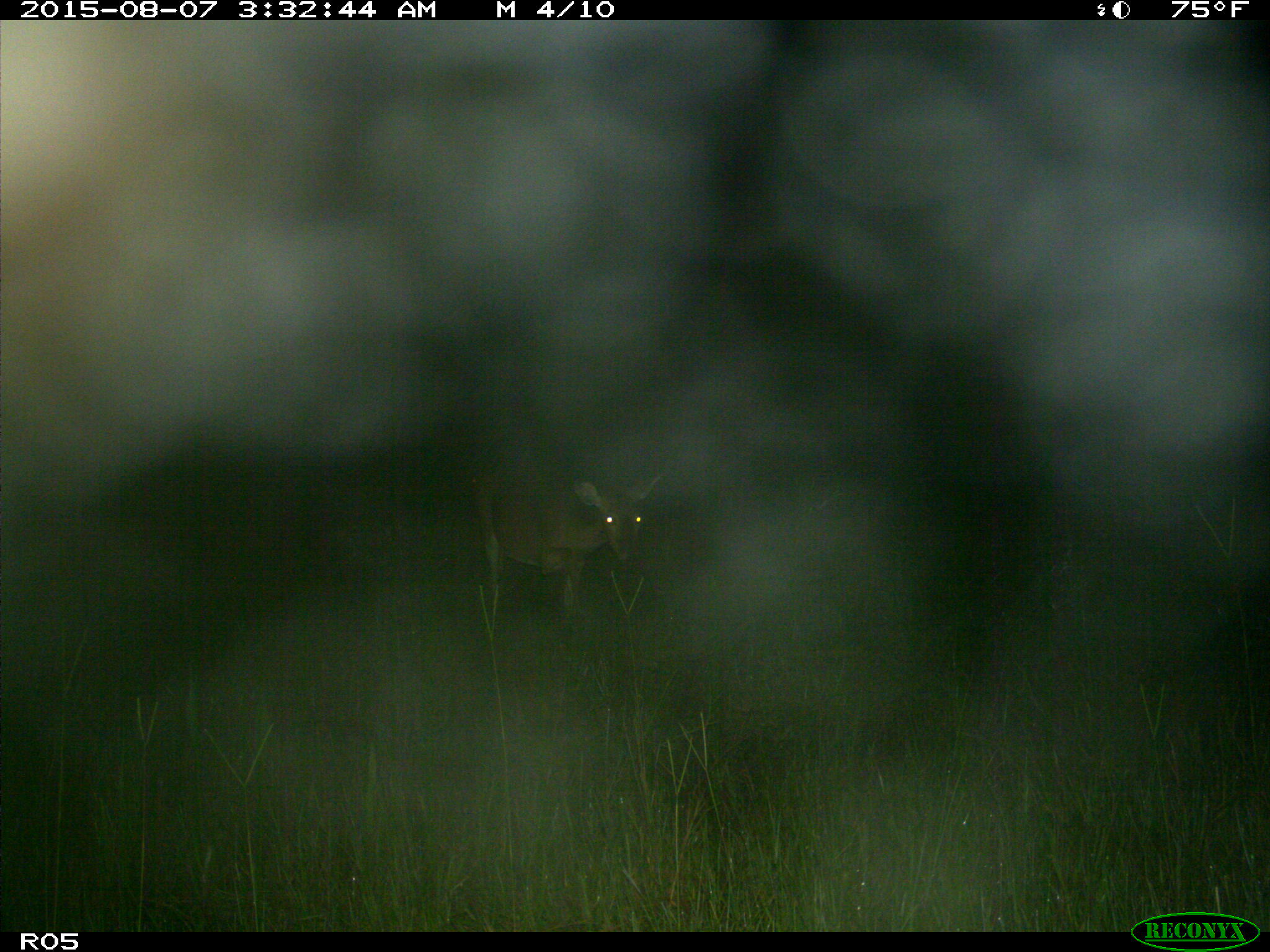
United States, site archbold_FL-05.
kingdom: Animalia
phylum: Chordata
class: Mammalia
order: Artiodactyla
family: Cervidae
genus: Odocoileus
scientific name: Odocoileus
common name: deer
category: unidentified deer